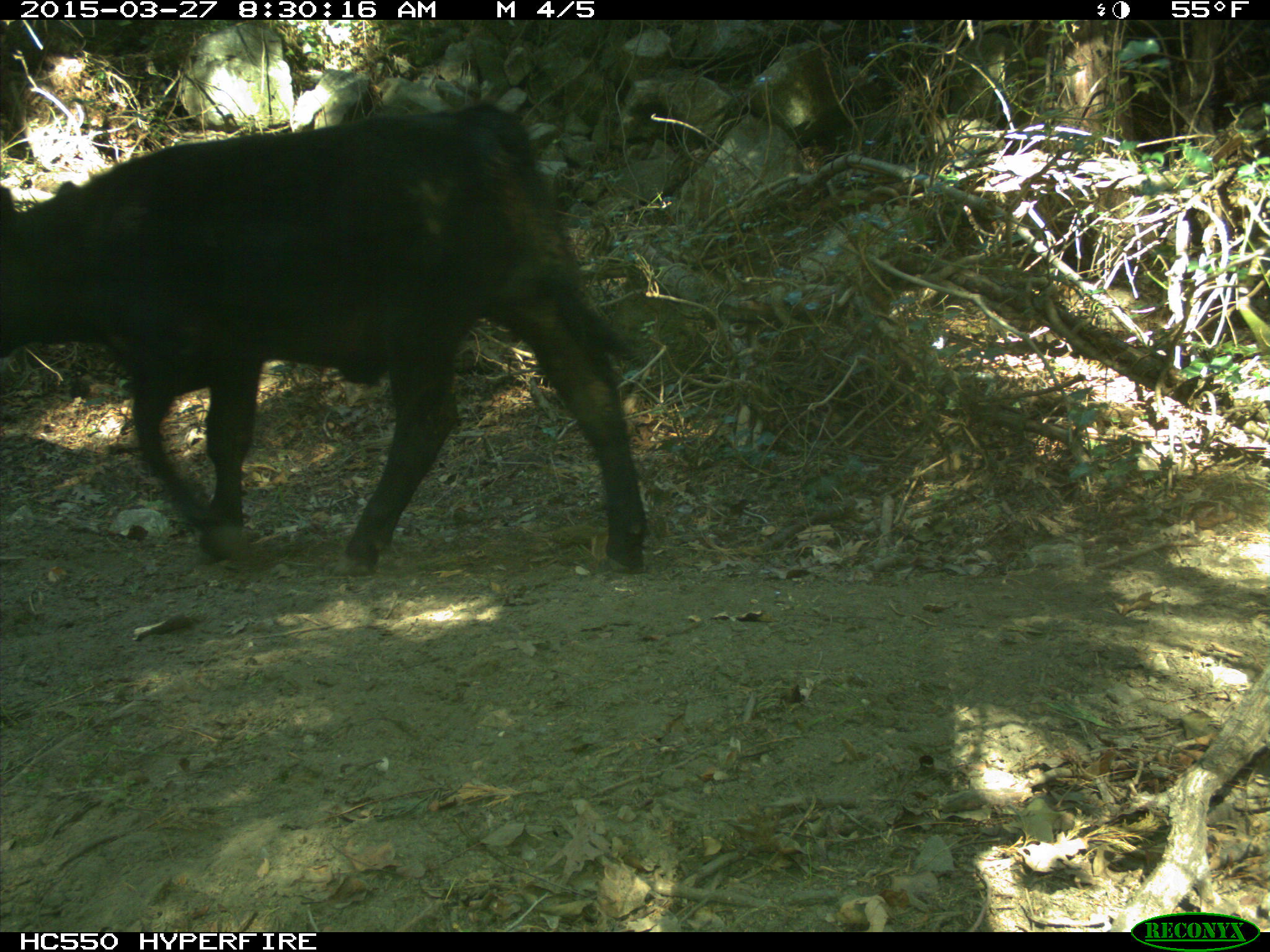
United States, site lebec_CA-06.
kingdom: Animalia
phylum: Chordata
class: Mammalia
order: Artiodactyla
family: Bovidae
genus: Bos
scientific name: Bos taurus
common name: domestic cow